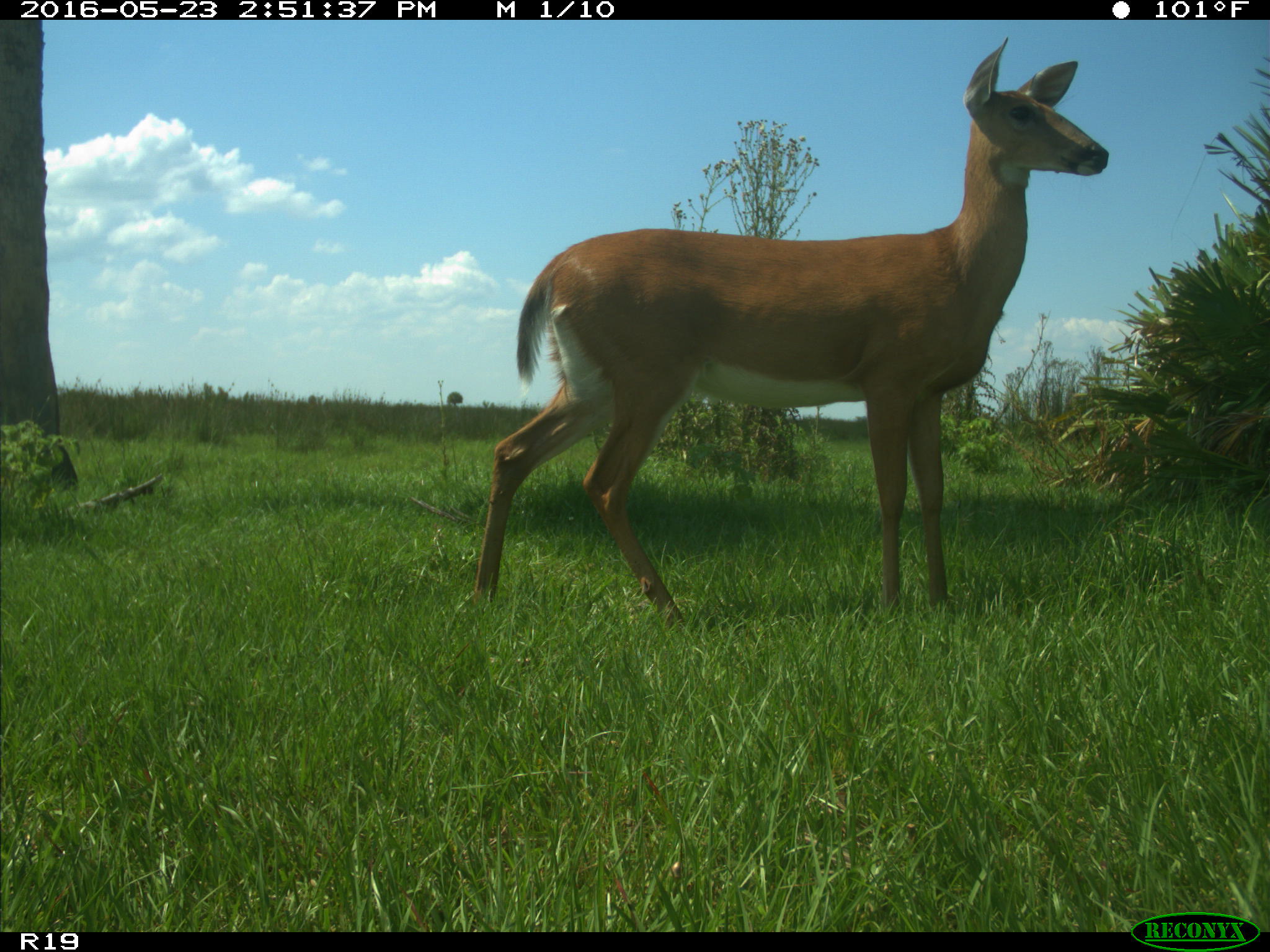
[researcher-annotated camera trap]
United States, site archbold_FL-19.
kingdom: Animalia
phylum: Chordata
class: Mammalia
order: Artiodactyla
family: Cervidae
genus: Odocoileus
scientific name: Odocoileus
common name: deer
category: unidentified deer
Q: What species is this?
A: Unidentified deer (deer) (Odocoileus).